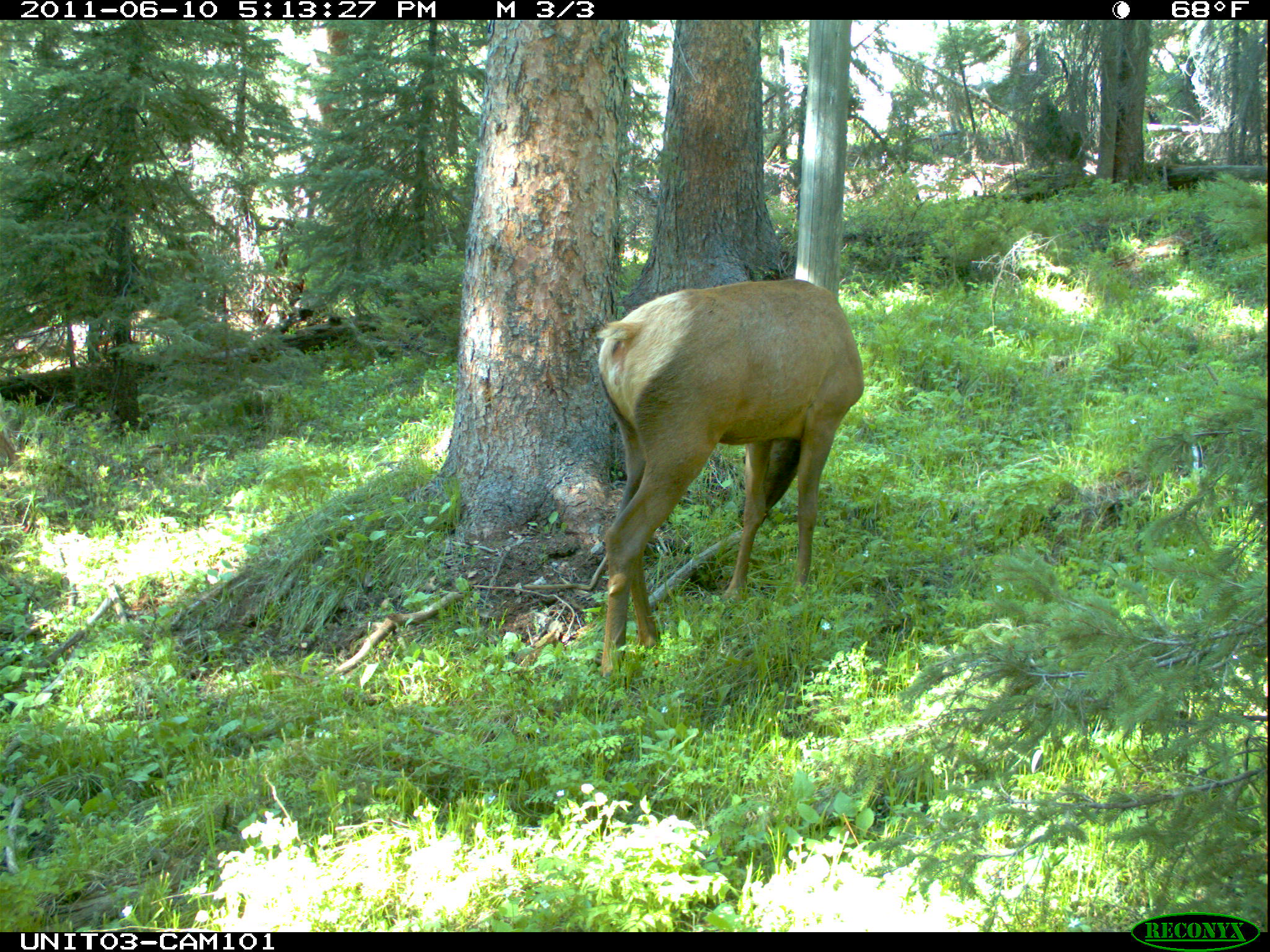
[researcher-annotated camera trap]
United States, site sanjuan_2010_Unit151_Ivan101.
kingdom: Animalia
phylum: Chordata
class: Mammalia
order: Artiodactyla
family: Cervidae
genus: Cervus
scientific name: Cervus elaphus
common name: red deer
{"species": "Cervus elaphus (red deer)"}